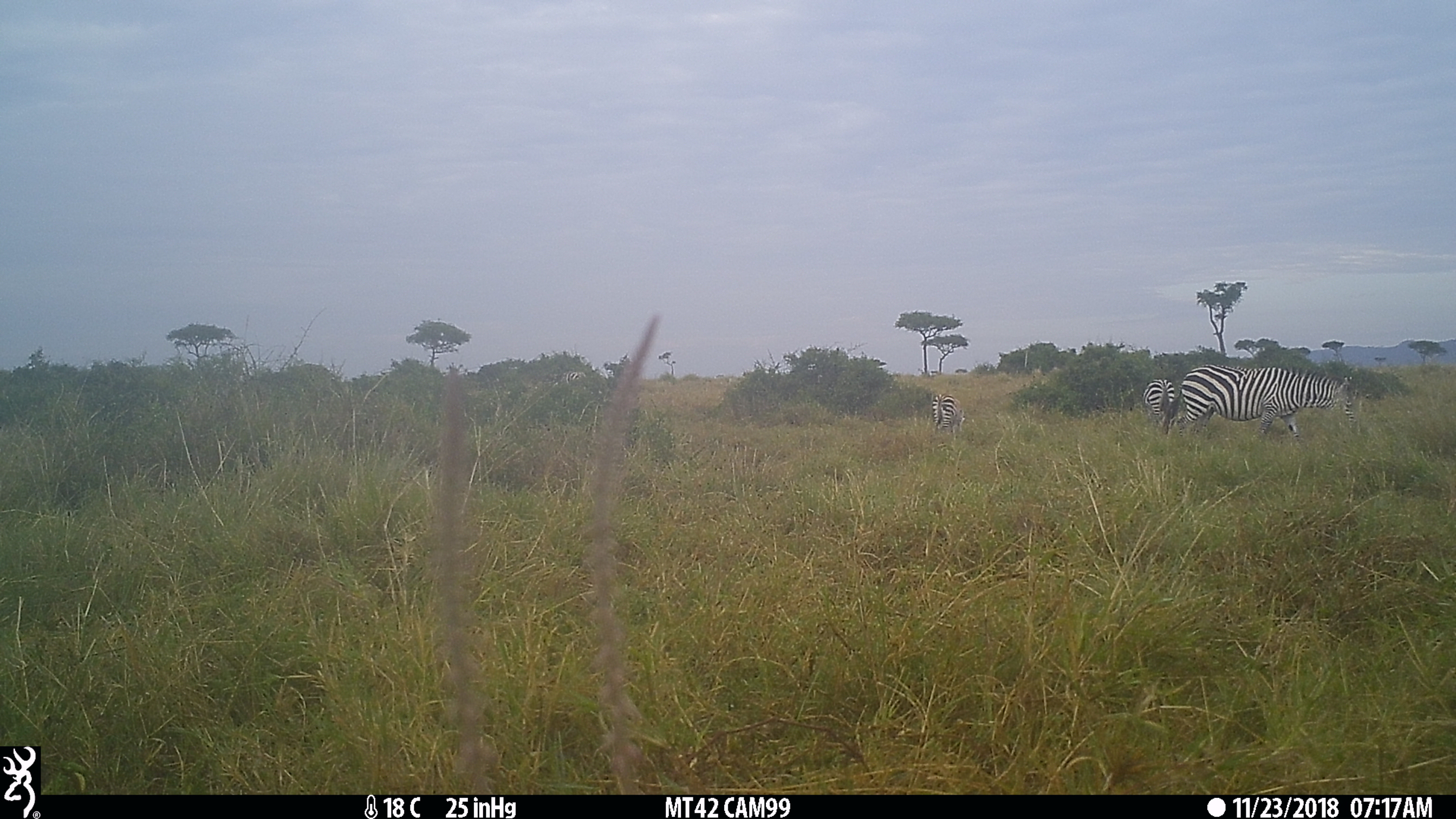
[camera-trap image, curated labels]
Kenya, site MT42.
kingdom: Animalia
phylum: Chordata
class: Mammalia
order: Perissodactyla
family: Equidae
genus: Equus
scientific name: Equus quagga burchellii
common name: burchell's zebra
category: zebra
Zebra (burchell's zebra) (Equus quagga burchellii).